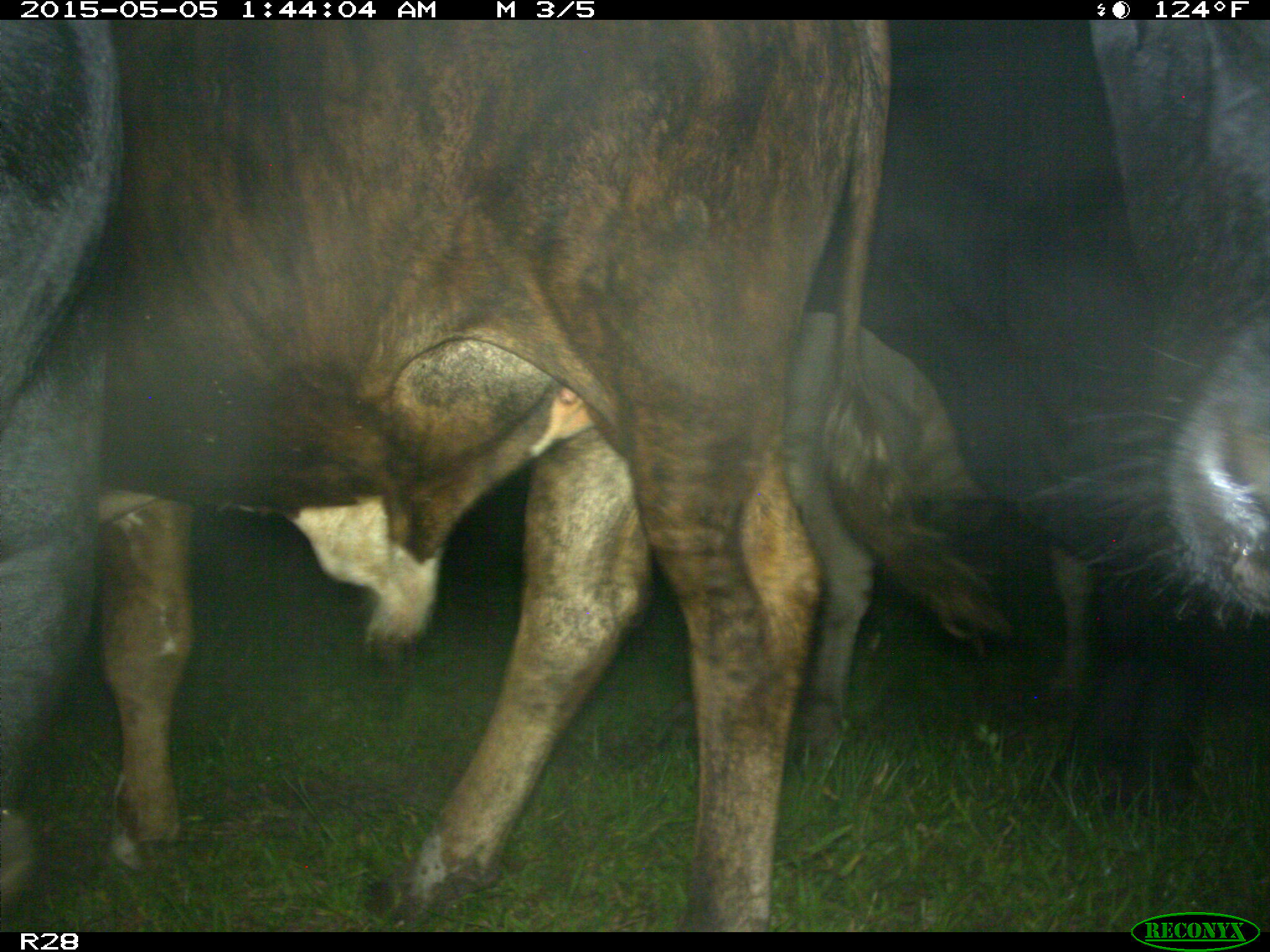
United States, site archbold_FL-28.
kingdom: Animalia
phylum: Chordata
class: Mammalia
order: Artiodactyla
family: Bovidae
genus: Bos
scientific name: Bos taurus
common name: domestic cow